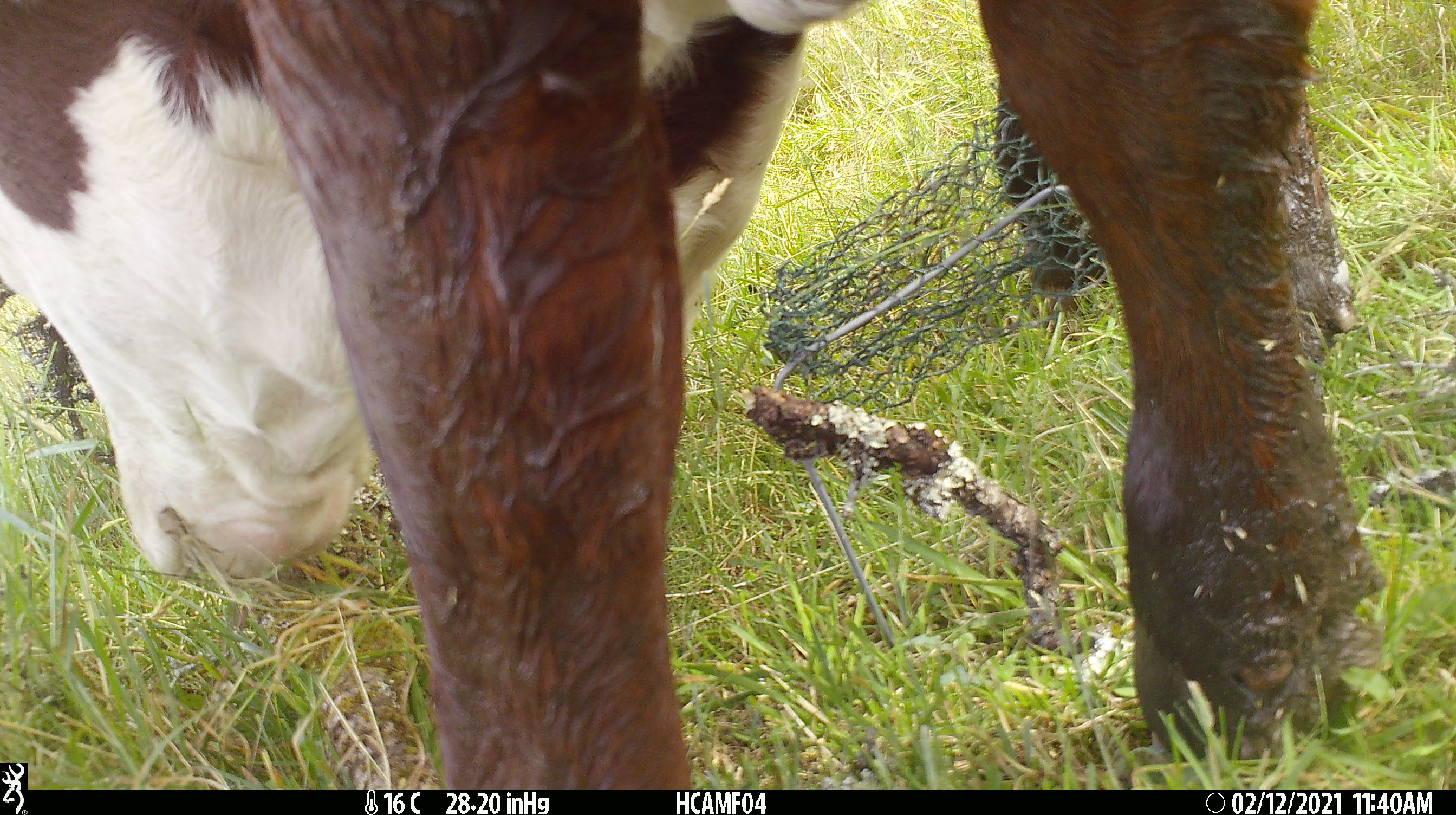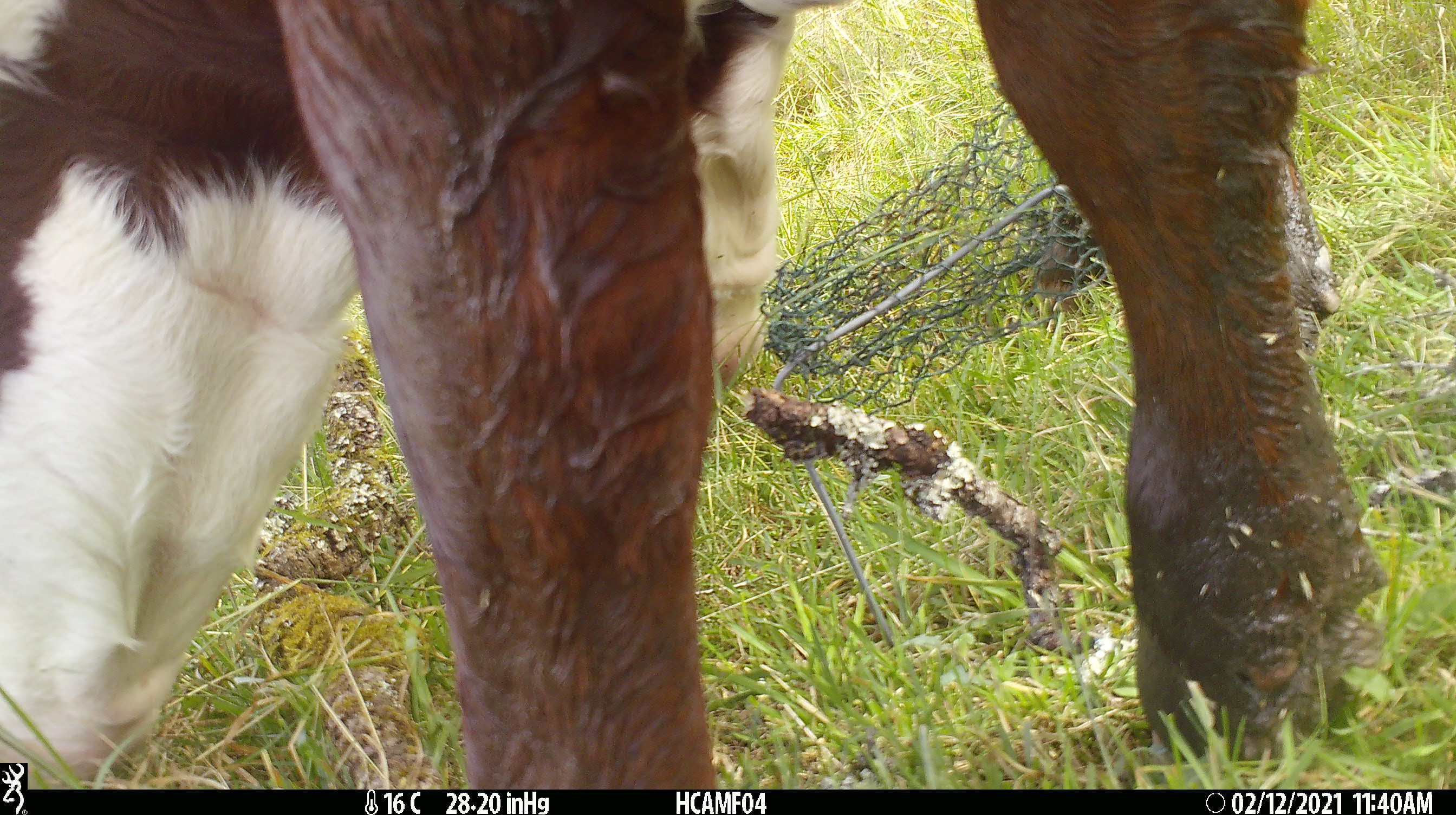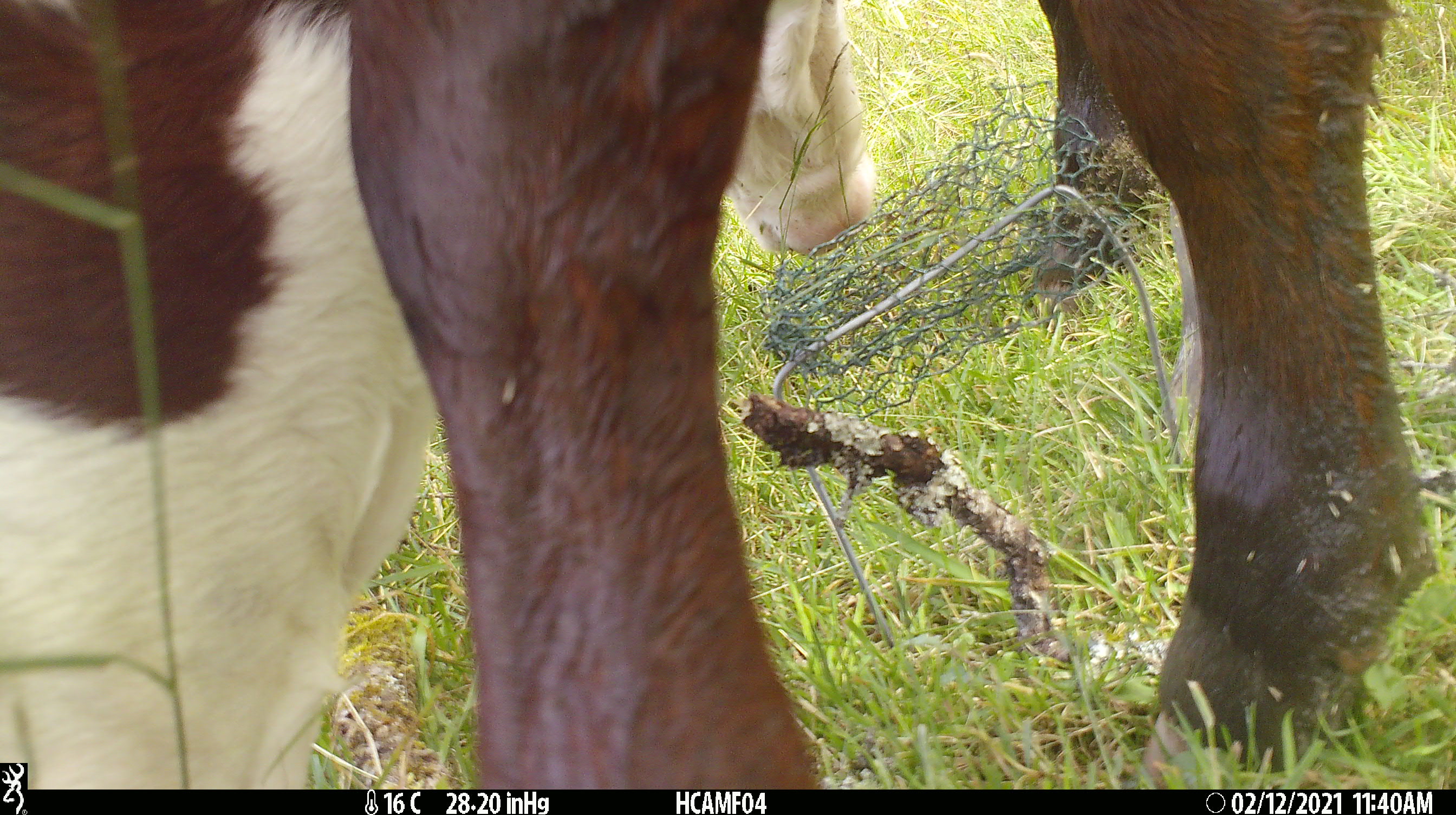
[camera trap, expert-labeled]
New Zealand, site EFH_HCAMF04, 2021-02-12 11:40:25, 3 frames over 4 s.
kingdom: Animalia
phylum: Chordata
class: Mammalia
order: Artiodactyla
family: Bovidae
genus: Bos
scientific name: Bos taurus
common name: domestic cow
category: cow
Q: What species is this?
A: Cow (domestic cow) (Bos taurus).